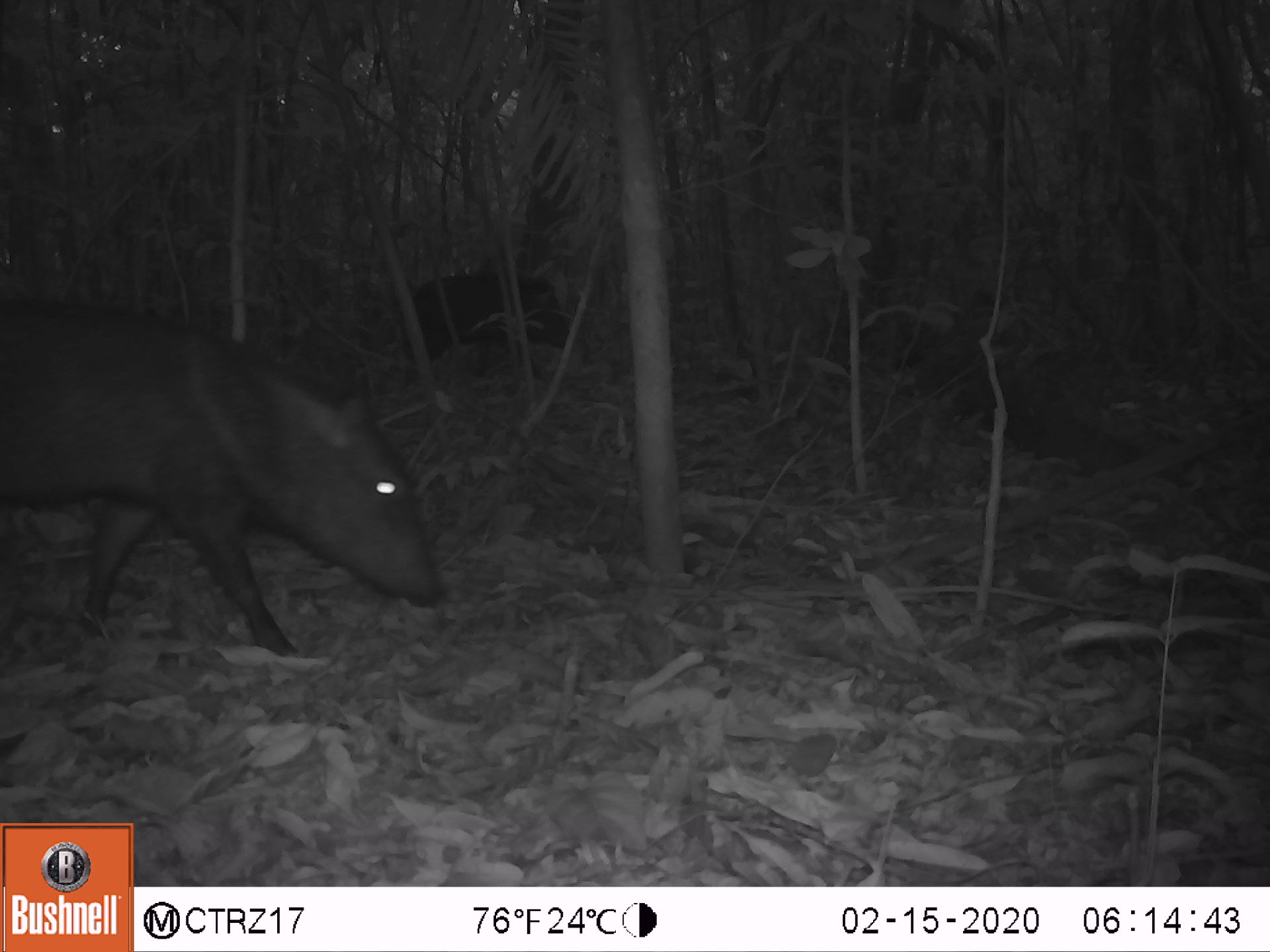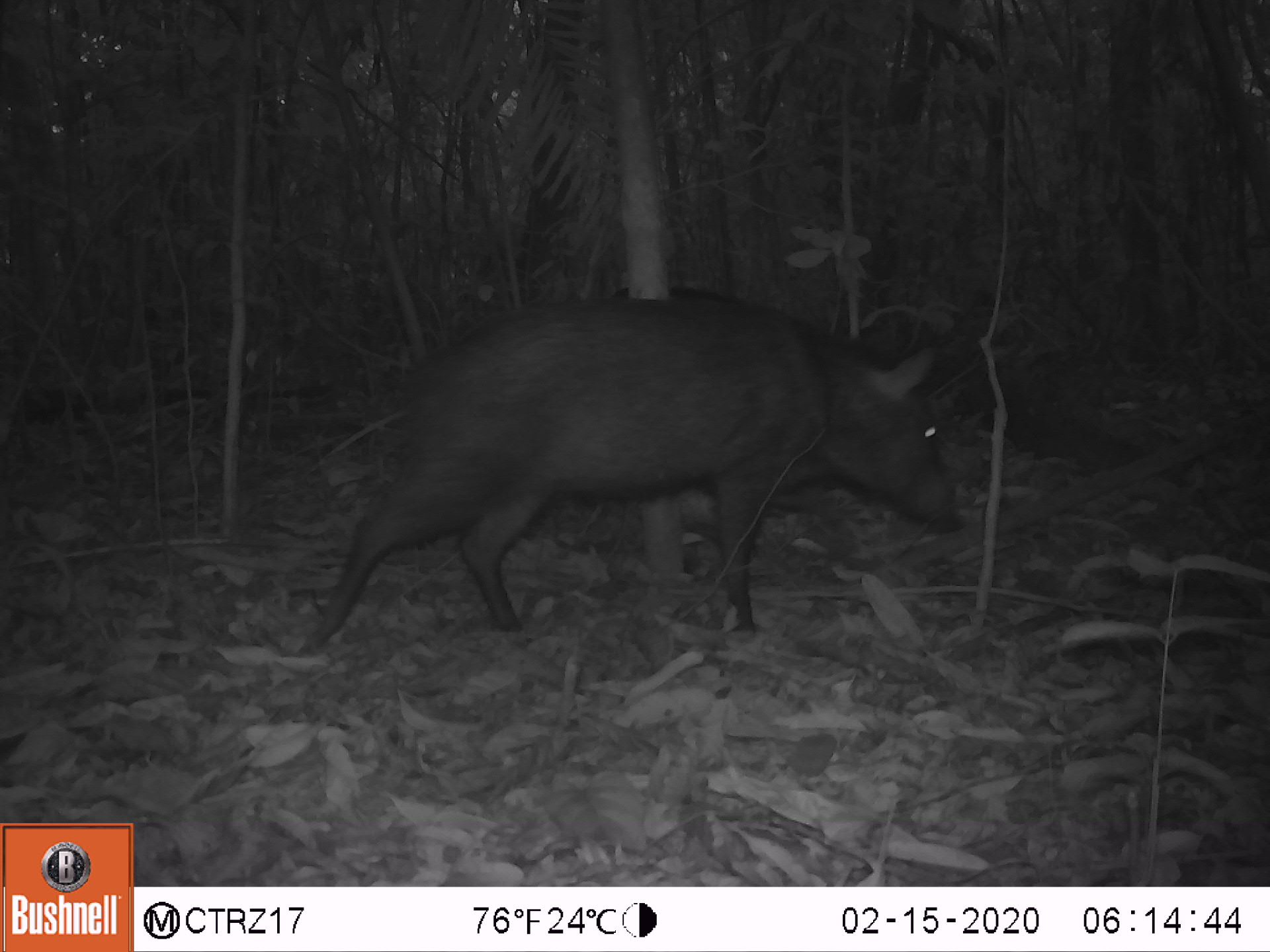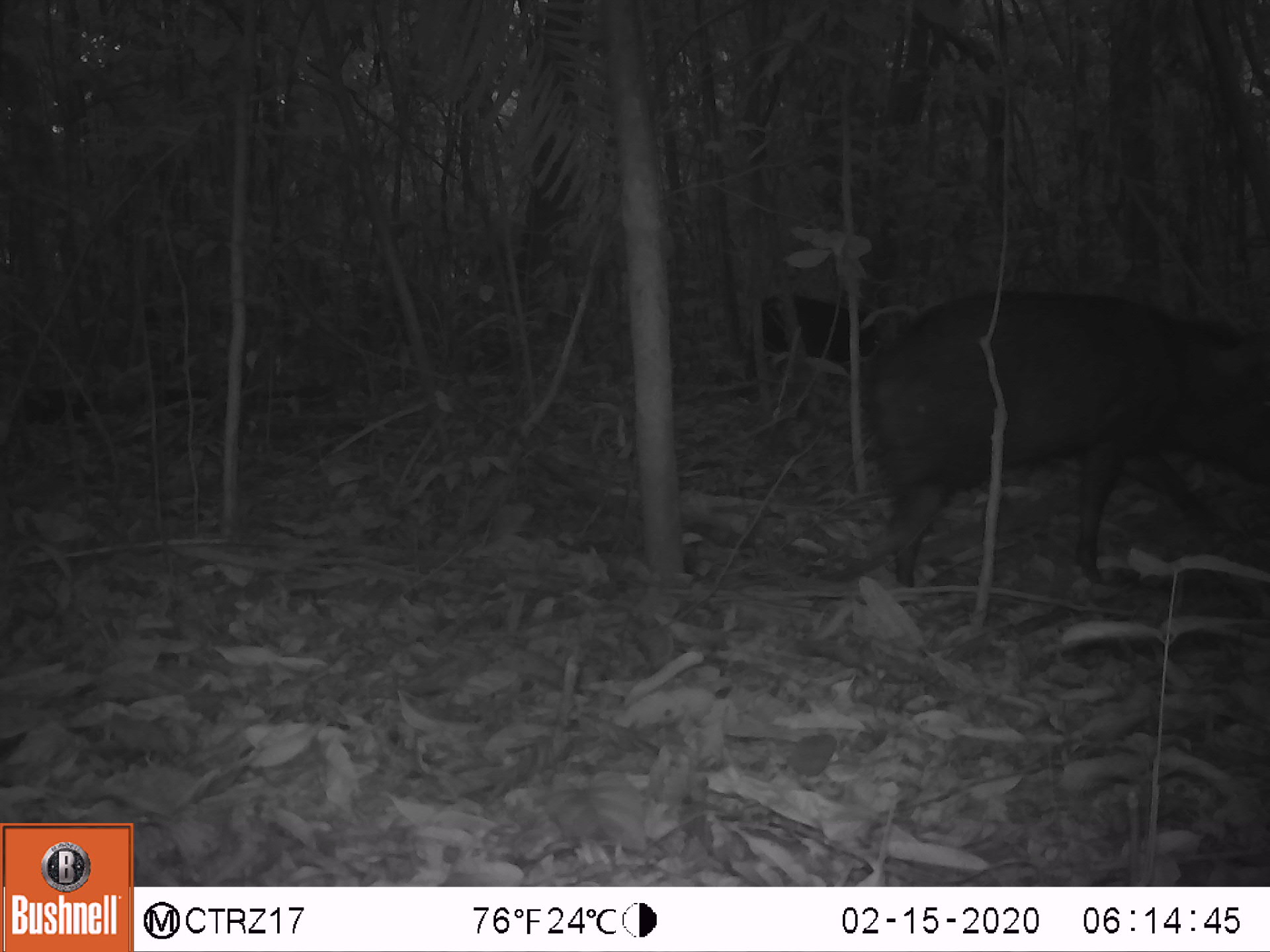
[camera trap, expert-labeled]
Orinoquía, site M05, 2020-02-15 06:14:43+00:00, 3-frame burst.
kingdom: Animalia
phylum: Chordata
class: Mammalia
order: Artiodactyla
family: Tayassuidae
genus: Pecari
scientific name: Pecari tajacu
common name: collared peccary